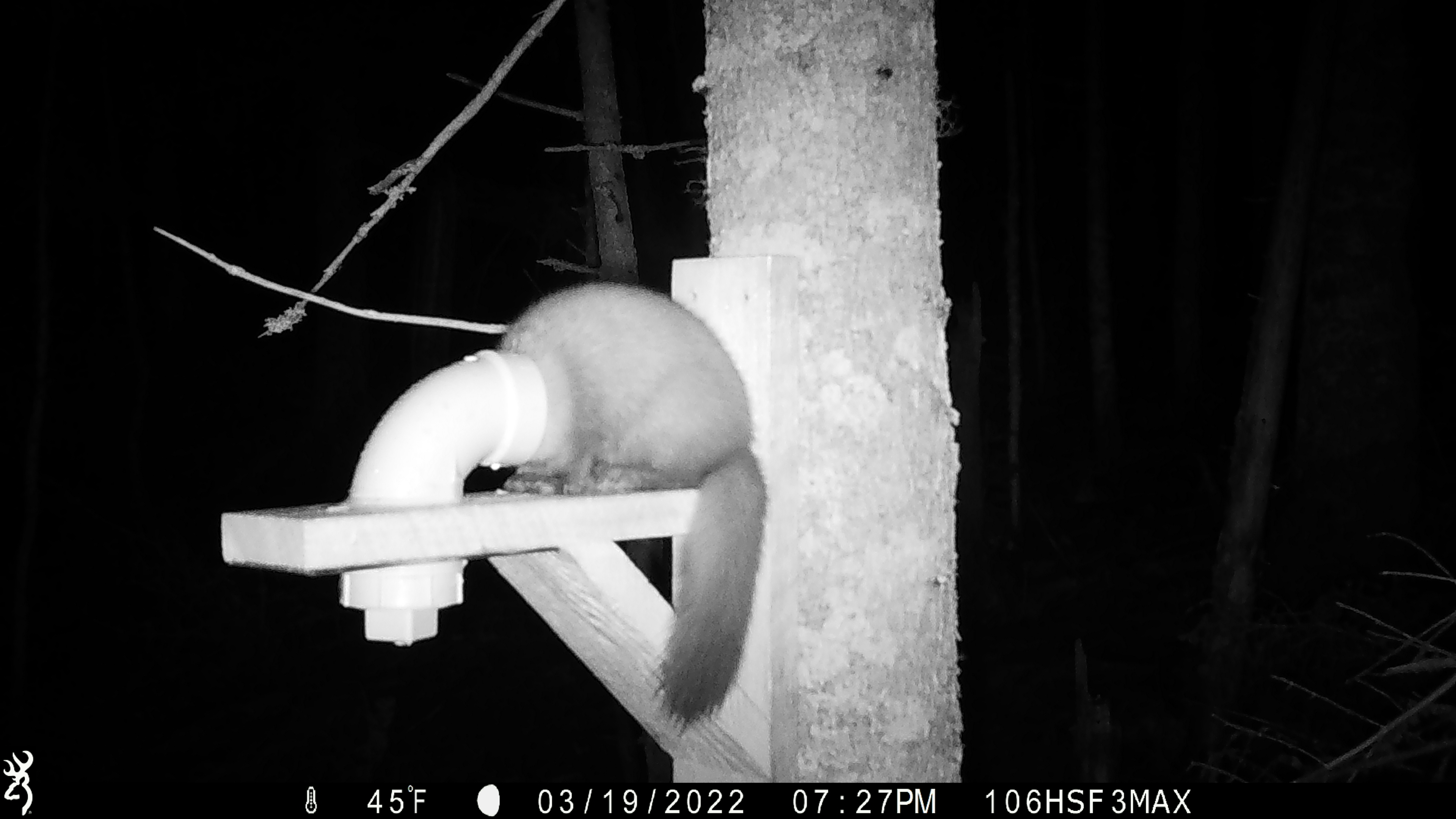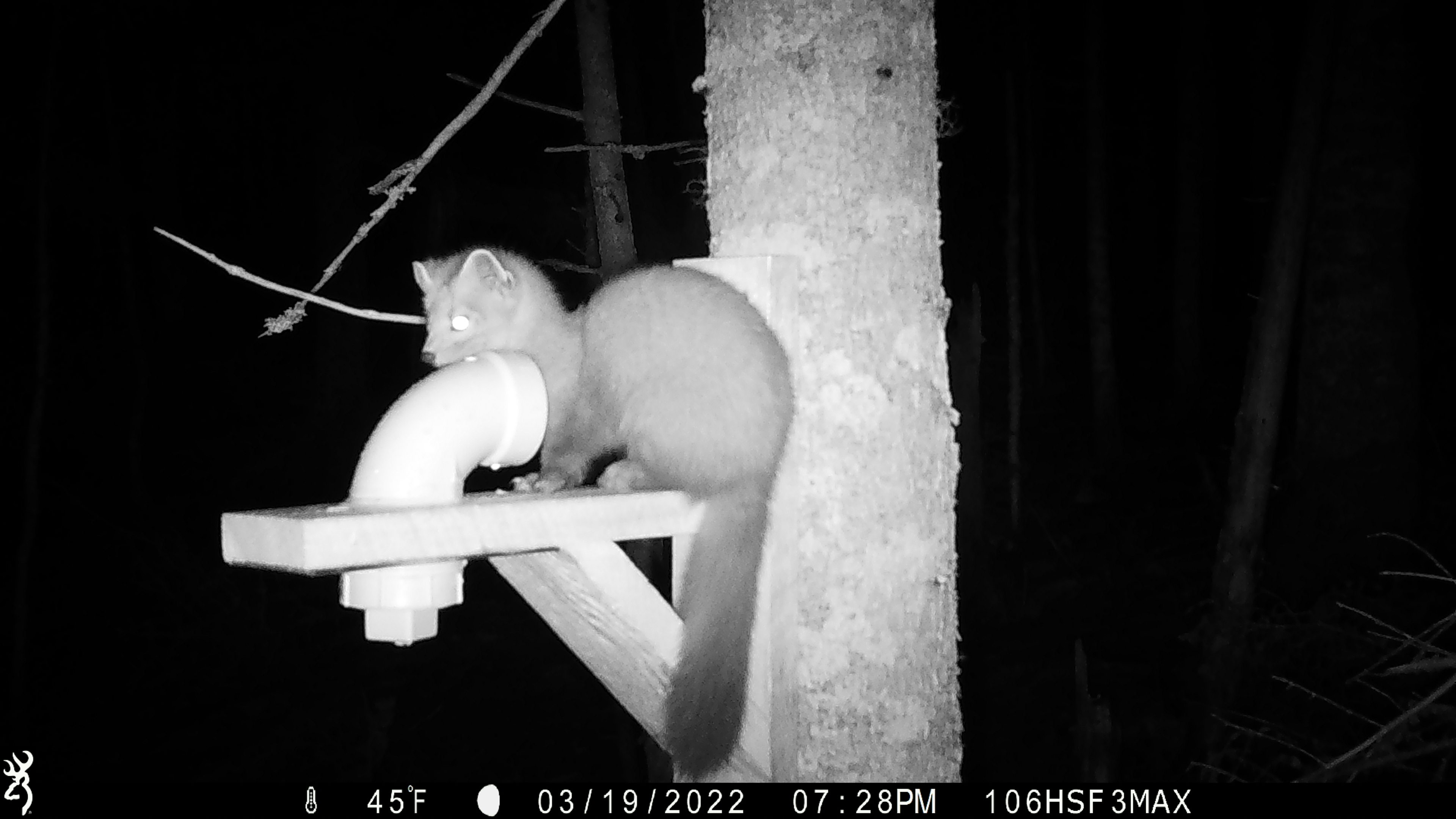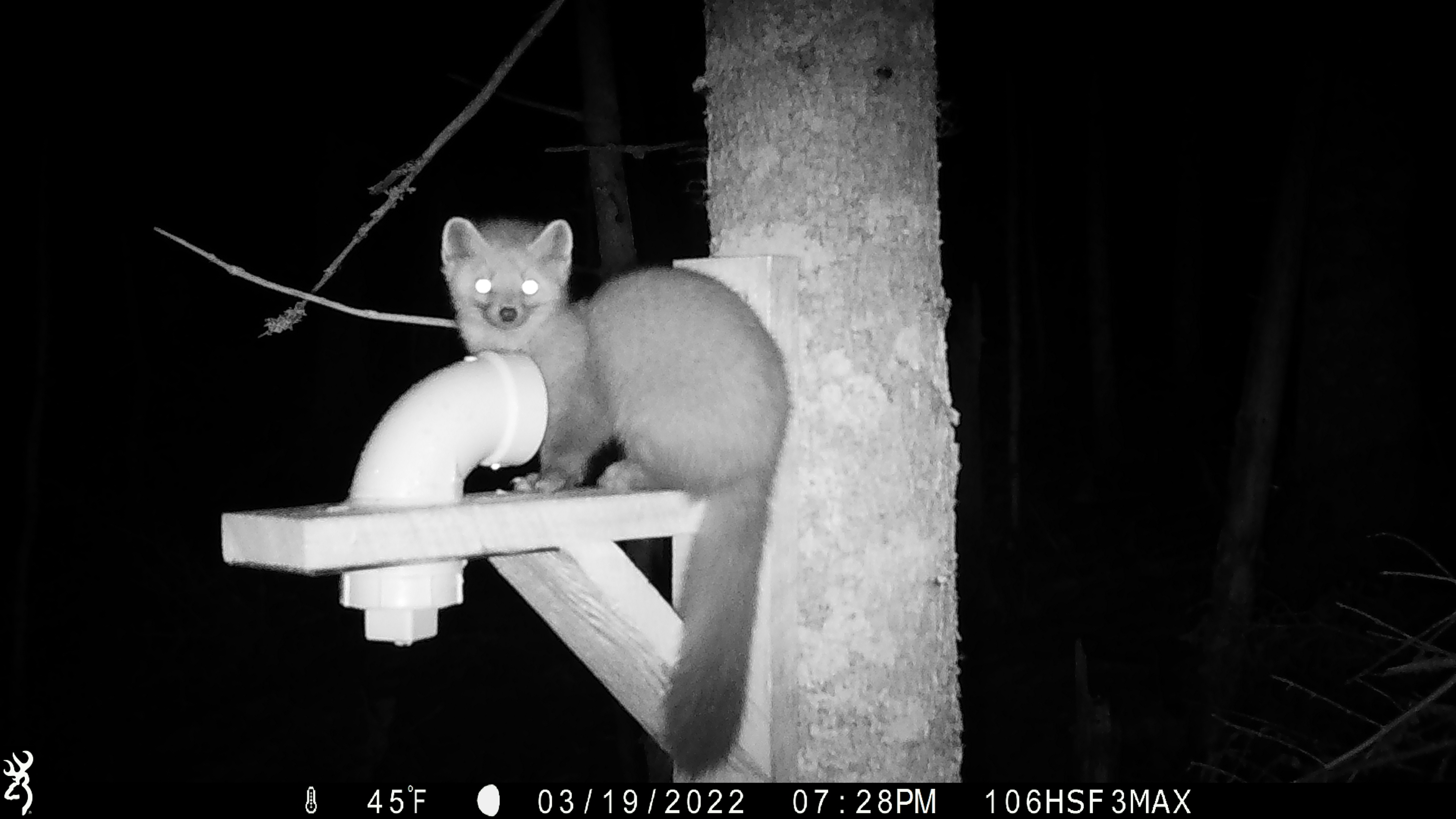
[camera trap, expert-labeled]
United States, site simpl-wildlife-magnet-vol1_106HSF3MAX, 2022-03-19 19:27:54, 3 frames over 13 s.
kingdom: Animalia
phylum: Chordata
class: Mammalia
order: Carnivora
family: Mustelidae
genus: Martes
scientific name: Martes americana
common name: american marten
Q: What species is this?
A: American marten (Martes americana).